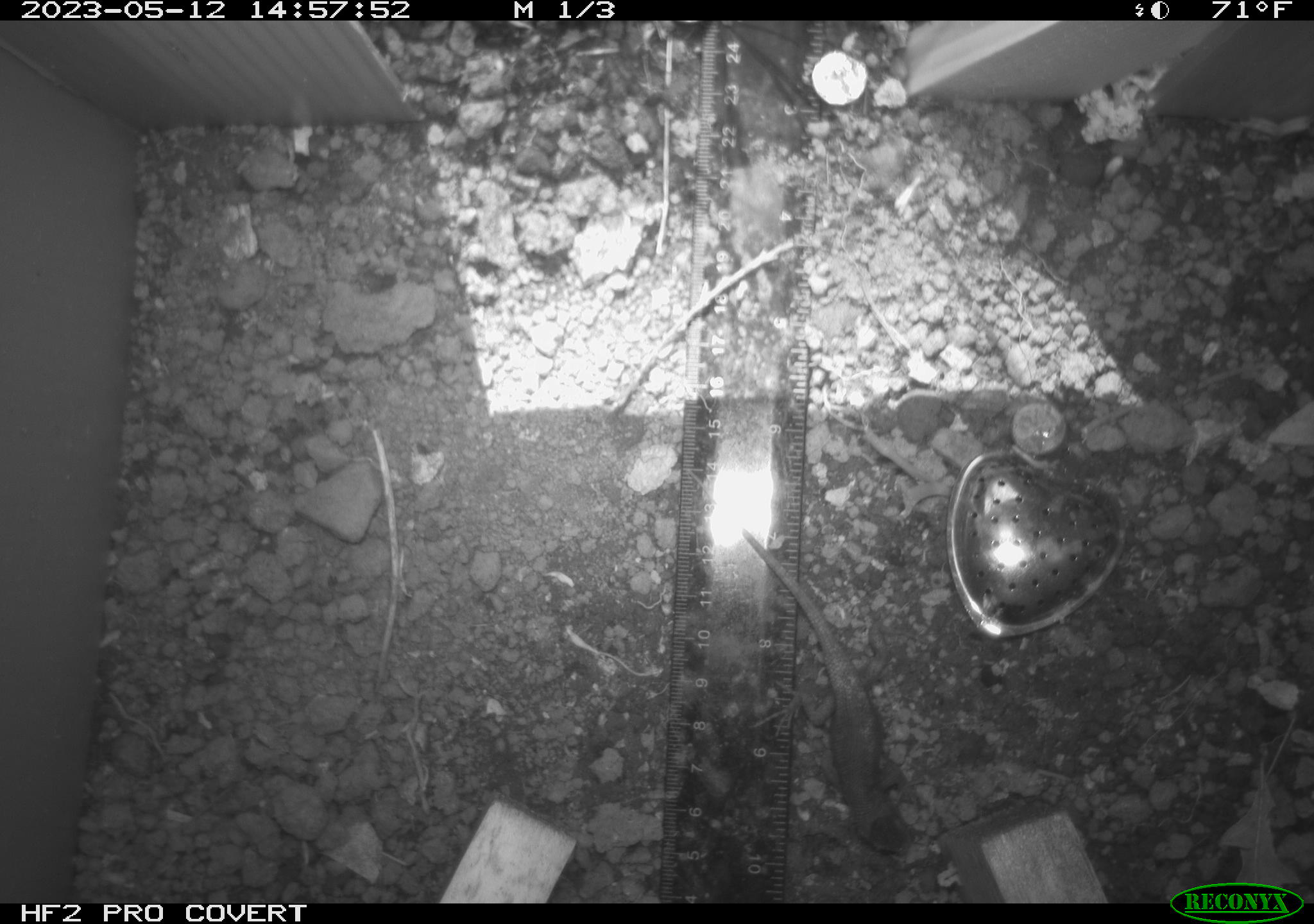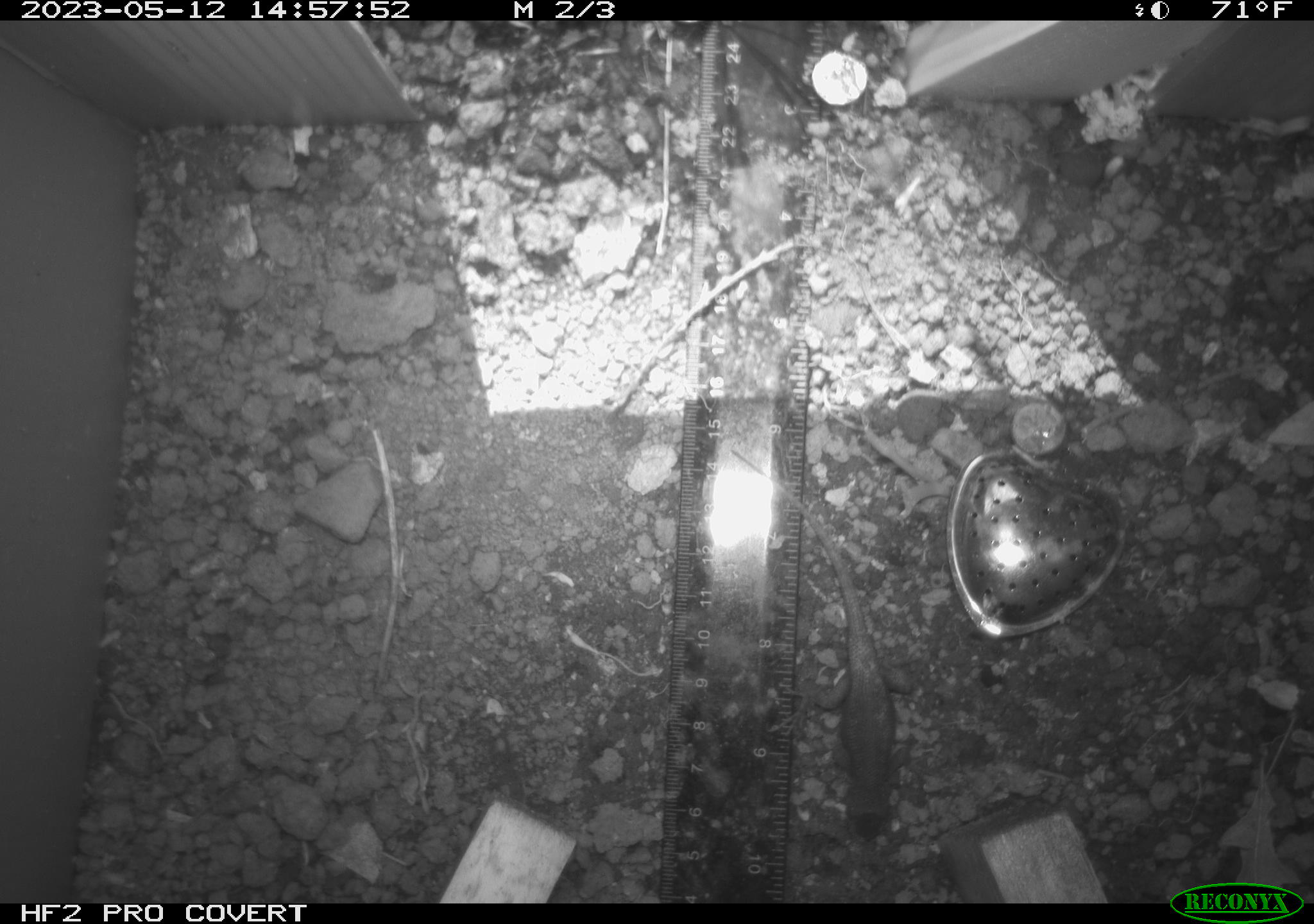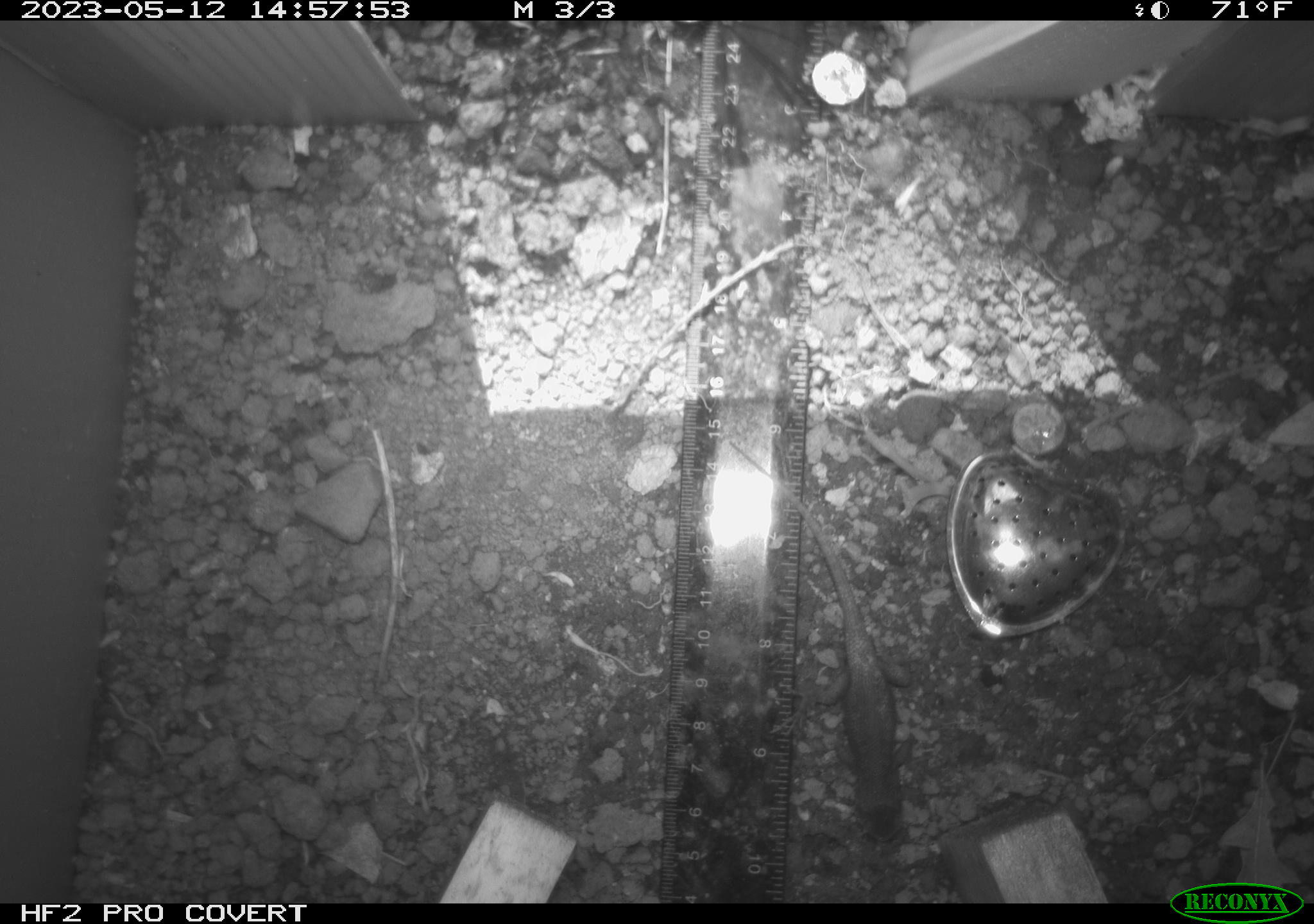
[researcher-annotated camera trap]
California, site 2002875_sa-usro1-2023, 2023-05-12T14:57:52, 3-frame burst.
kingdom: Animalia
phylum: Chordata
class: Reptilia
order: Squamata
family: Phrynosomatidae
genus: Sceloporus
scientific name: Sceloporus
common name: spiny lizards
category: sceloporus species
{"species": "sceloporus species (spiny lizards) (Sceloporus)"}